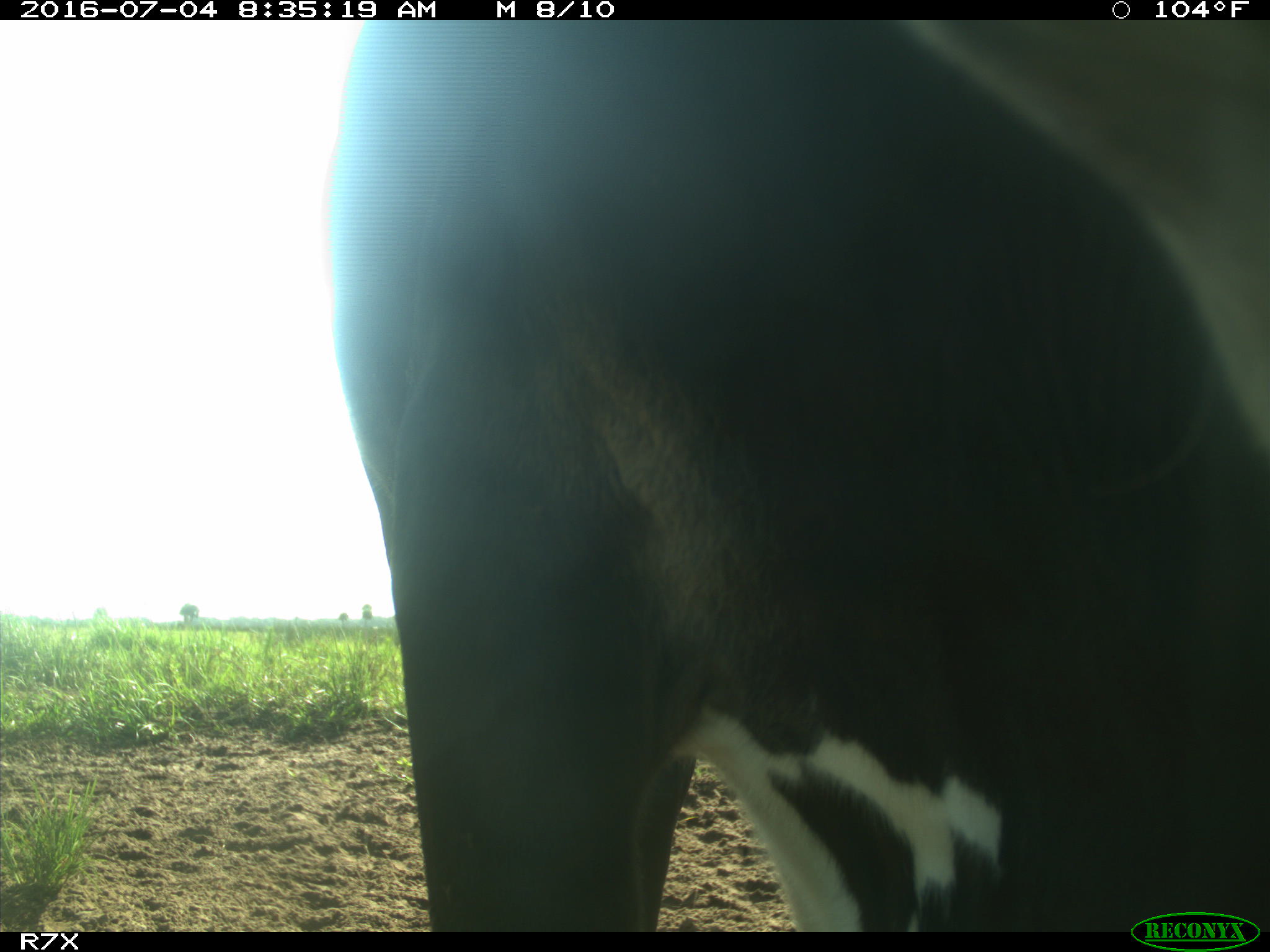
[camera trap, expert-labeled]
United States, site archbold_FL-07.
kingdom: Animalia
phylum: Chordata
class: Mammalia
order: Artiodactyla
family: Bovidae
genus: Bos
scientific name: Bos taurus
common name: domestic cow